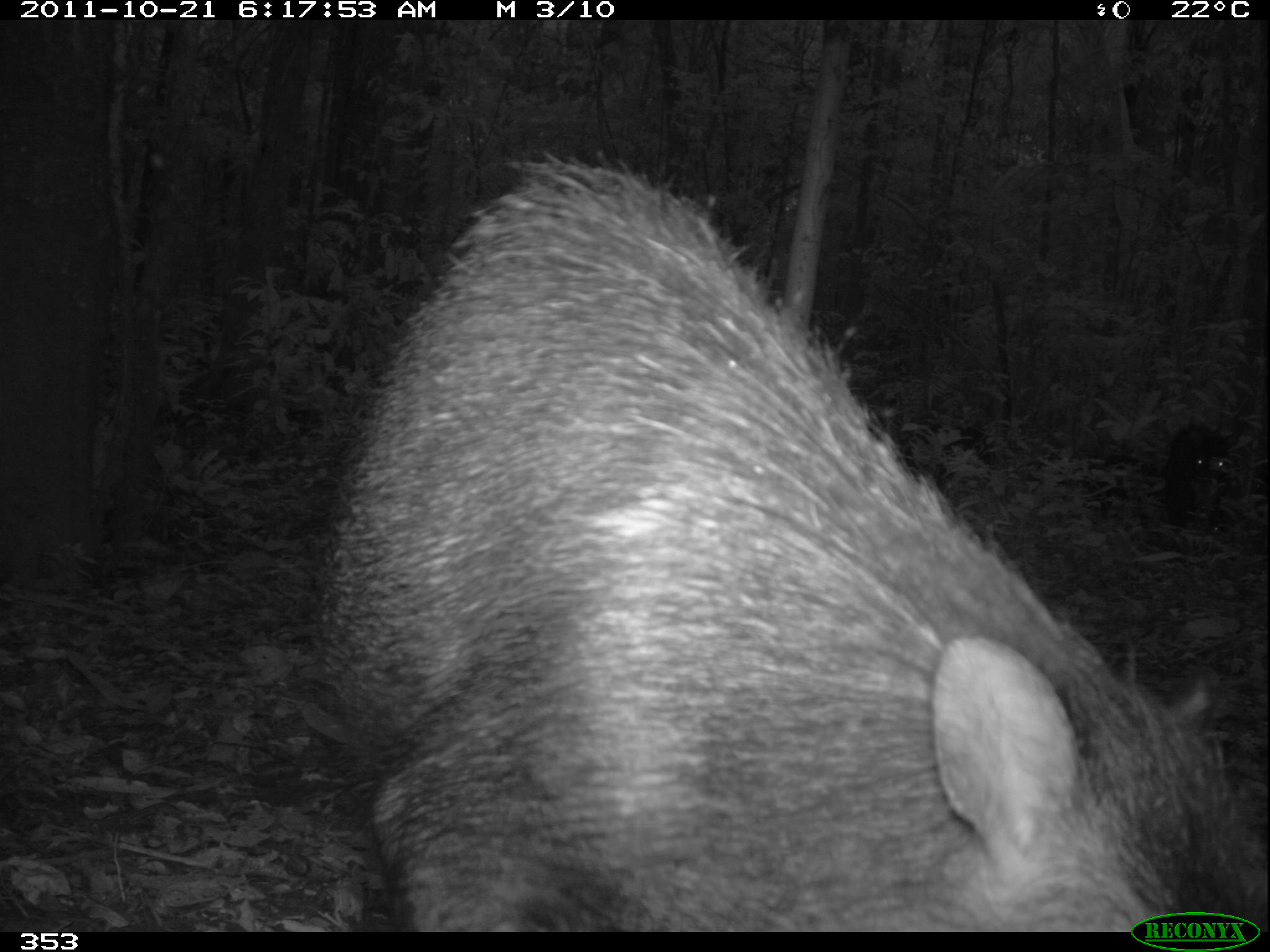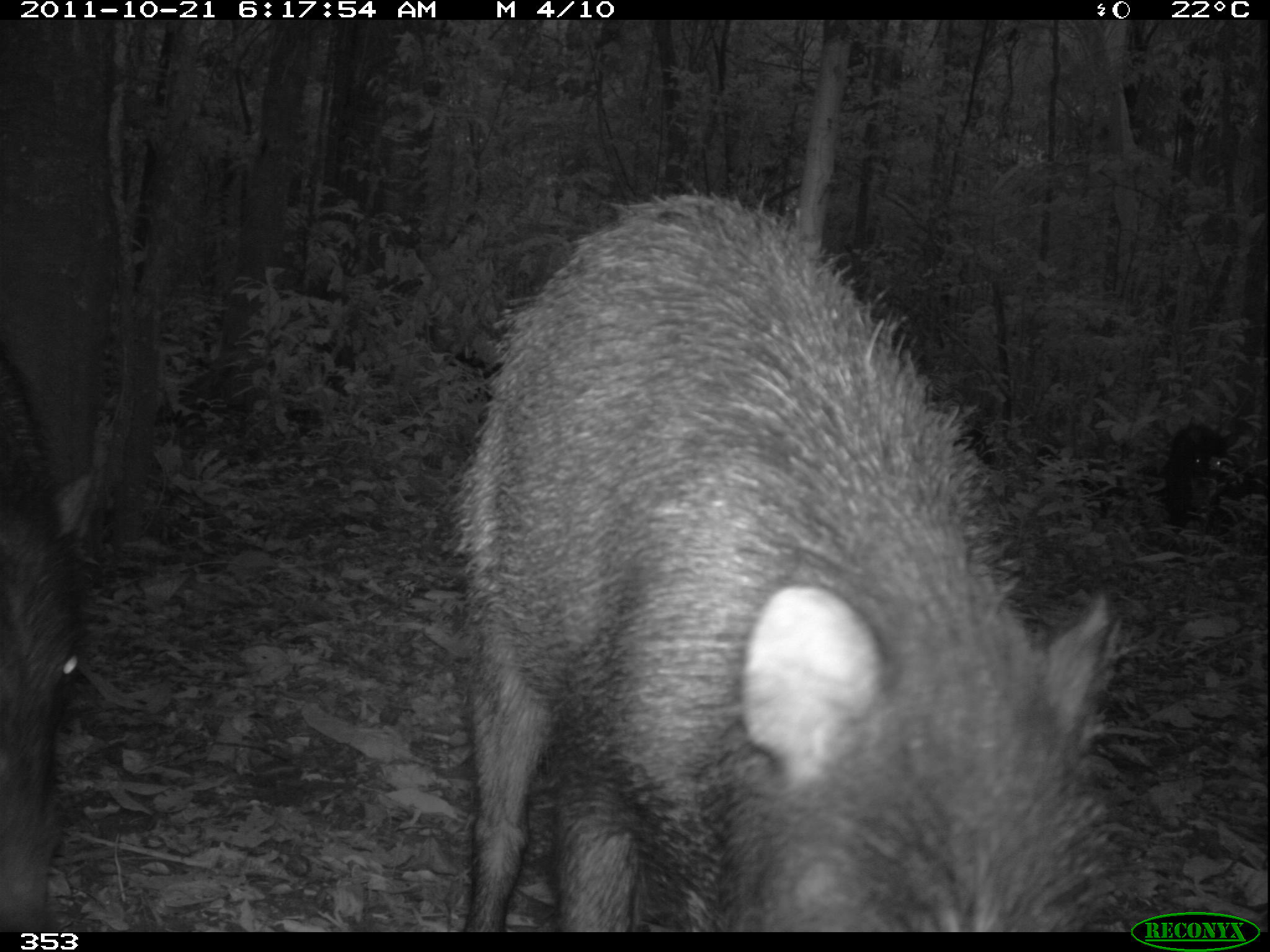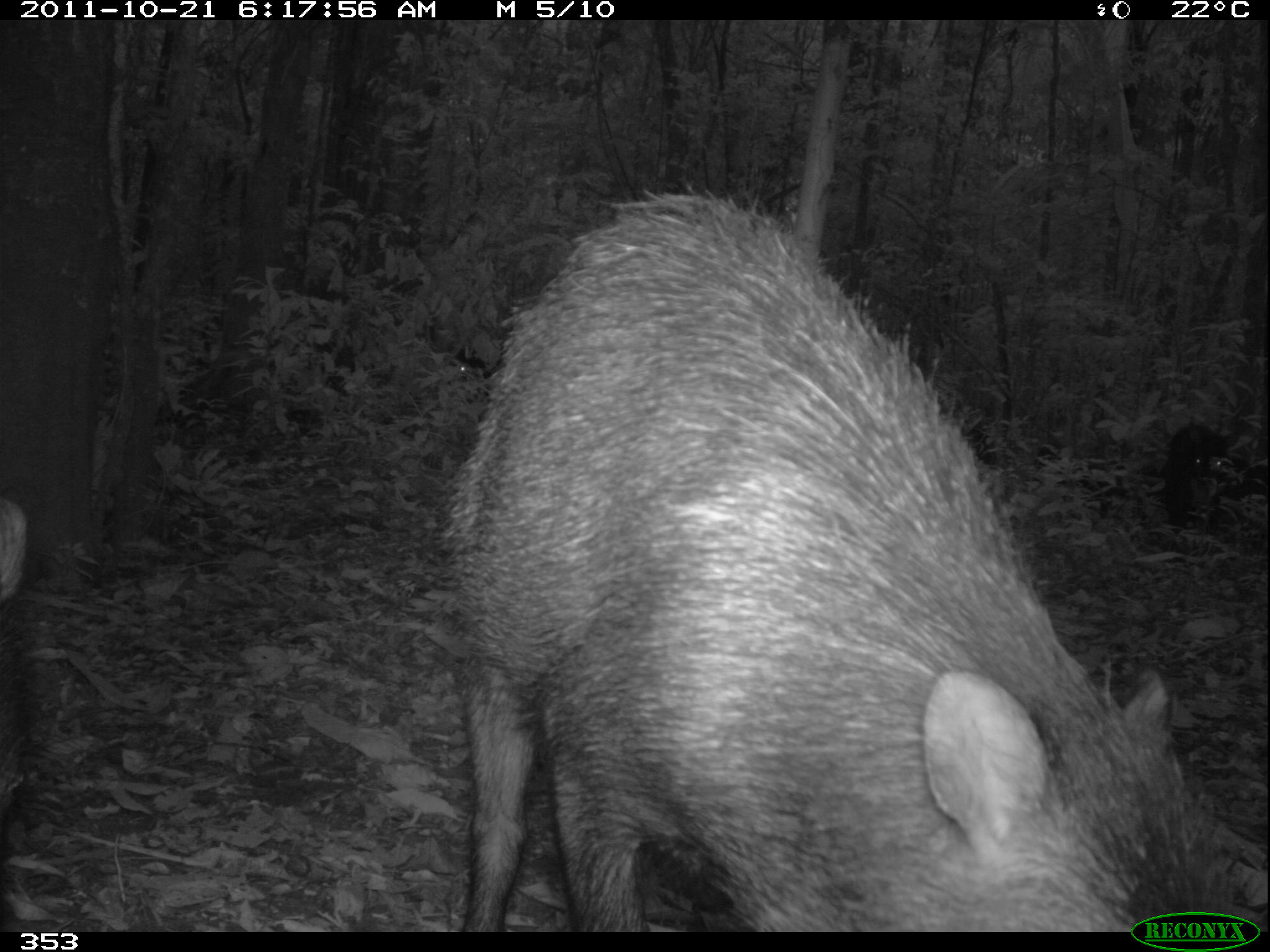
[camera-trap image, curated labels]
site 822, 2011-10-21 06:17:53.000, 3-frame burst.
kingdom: Animalia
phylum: Chordata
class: Mammalia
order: Artiodactyla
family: Tayassuidae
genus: Tayassu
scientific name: Tayassu pecari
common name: white-lipped peccary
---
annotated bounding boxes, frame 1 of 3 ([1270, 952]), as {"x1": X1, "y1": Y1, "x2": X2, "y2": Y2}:
tayassu pecari: {"x1": 309, "y1": 145, "x2": 1270, "y2": 932}; {"x1": 1160, "y1": 418, "x2": 1241, "y2": 536}; {"x1": 900, "y1": 423, "x2": 992, "y2": 490}; {"x1": 1080, "y1": 449, "x2": 1170, "y2": 517}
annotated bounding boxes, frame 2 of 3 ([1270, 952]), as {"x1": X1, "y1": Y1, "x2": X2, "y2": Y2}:
tayassu pecari: {"x1": 440, "y1": 183, "x2": 1133, "y2": 932}; {"x1": 0, "y1": 352, "x2": 85, "y2": 927}; {"x1": 1158, "y1": 419, "x2": 1240, "y2": 536}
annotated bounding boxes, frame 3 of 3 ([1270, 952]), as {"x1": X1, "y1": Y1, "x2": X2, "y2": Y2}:
tayassu pecari: {"x1": 437, "y1": 188, "x2": 1270, "y2": 932}; {"x1": 0, "y1": 492, "x2": 41, "y2": 919}; {"x1": 326, "y1": 326, "x2": 489, "y2": 424}; {"x1": 1162, "y1": 421, "x2": 1239, "y2": 537}; {"x1": 958, "y1": 416, "x2": 1001, "y2": 481}